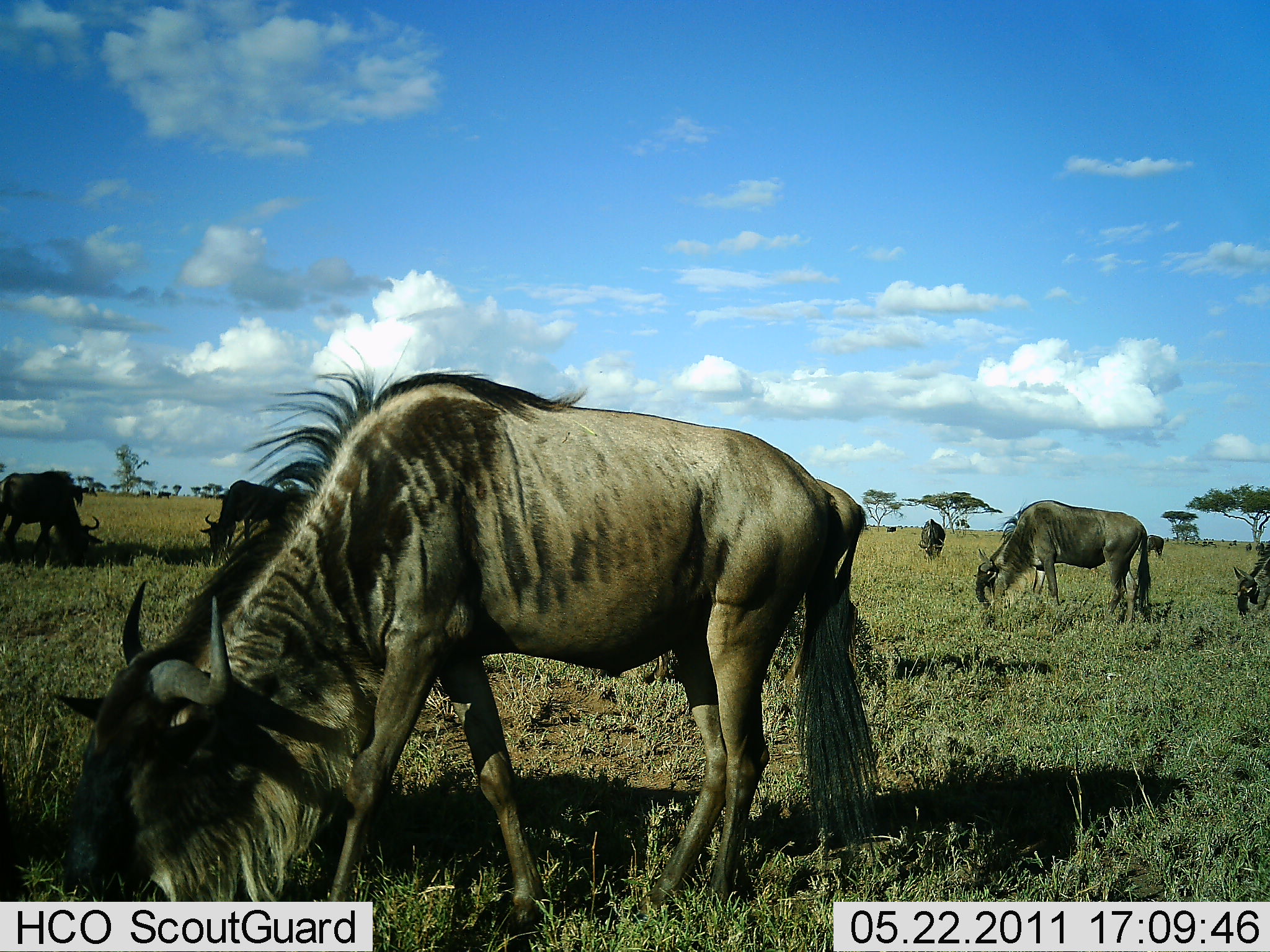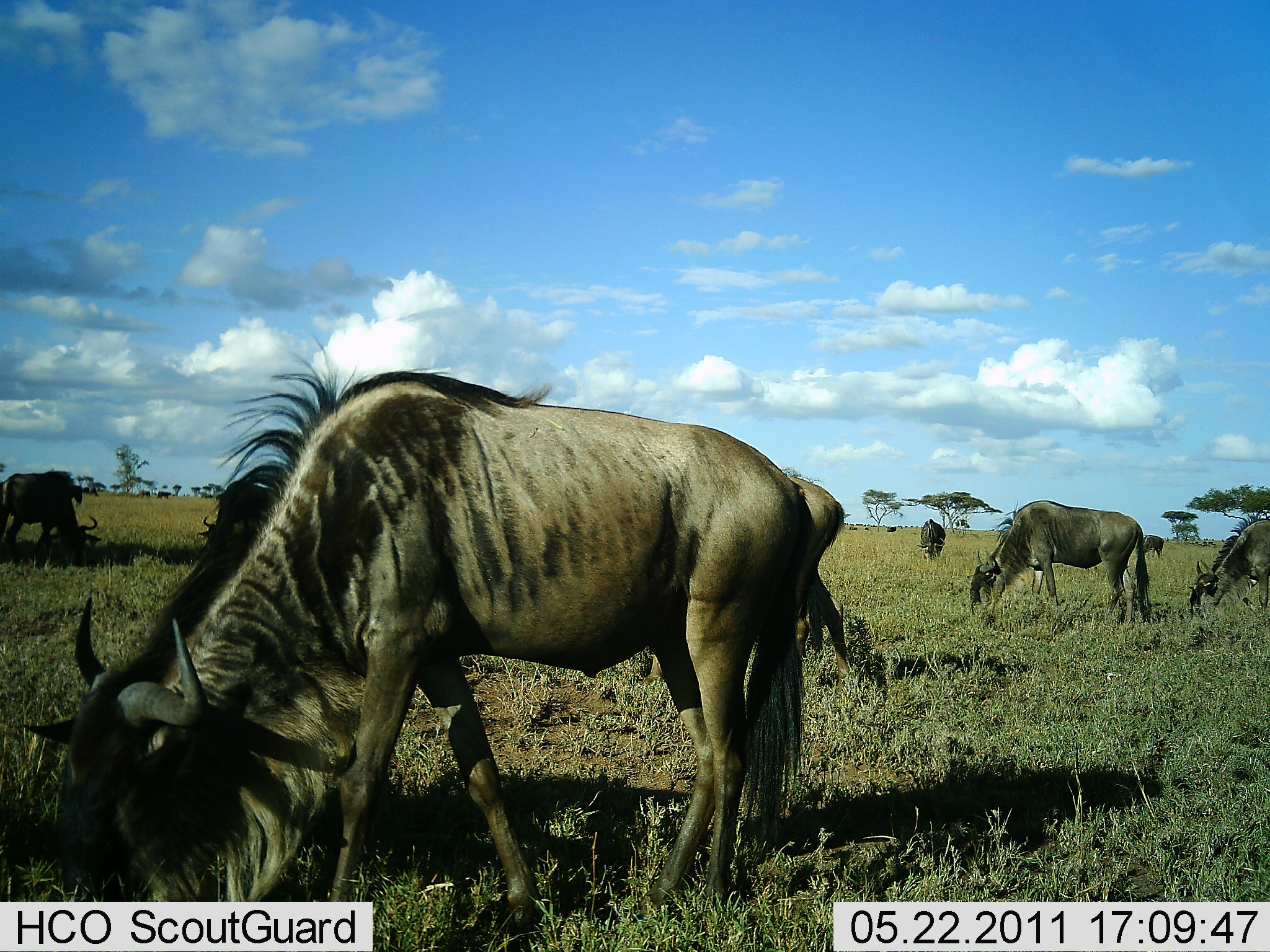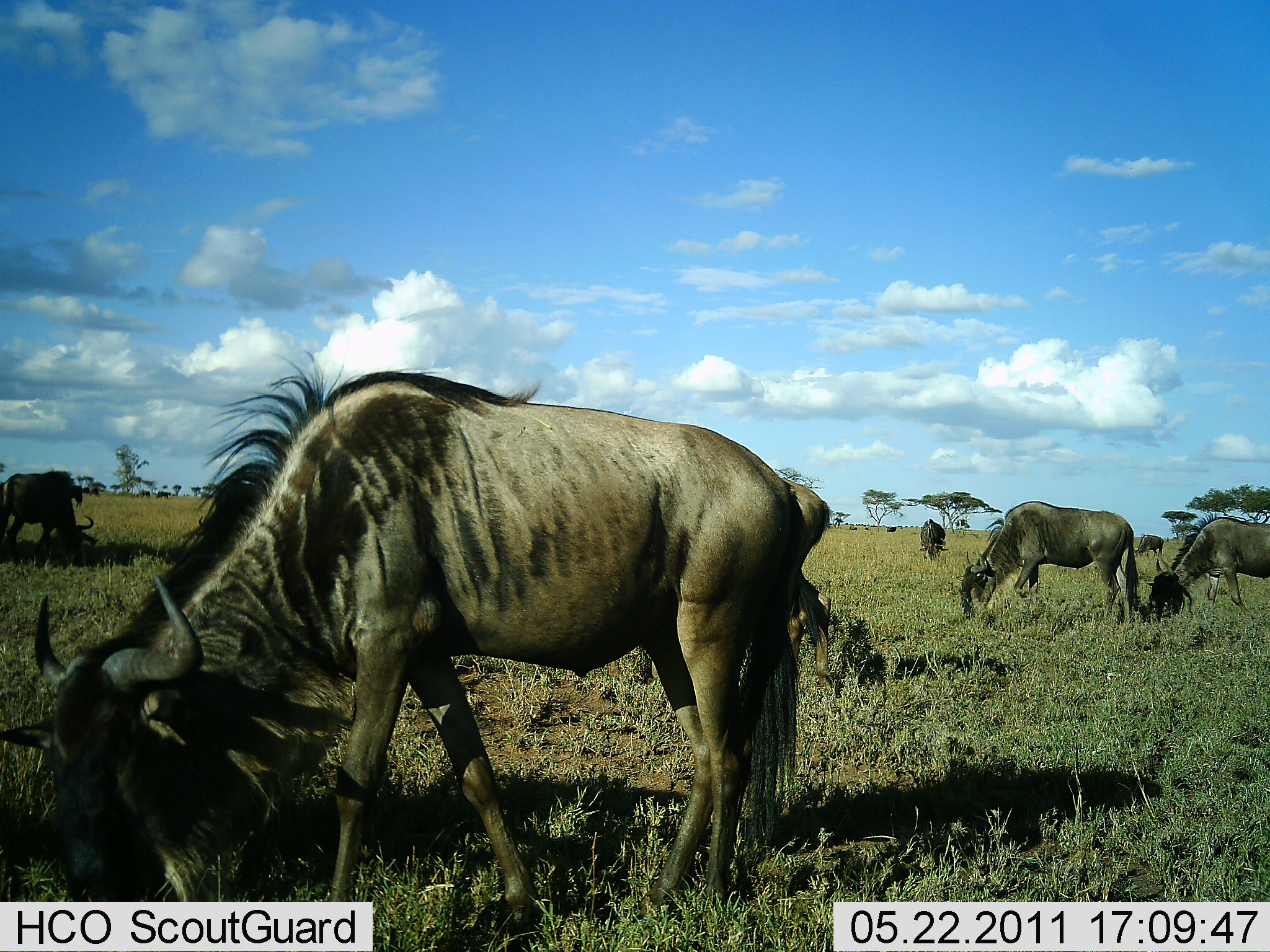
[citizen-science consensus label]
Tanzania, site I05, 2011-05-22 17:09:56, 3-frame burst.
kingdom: Animalia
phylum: Chordata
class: Mammalia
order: Artiodactyla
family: Bovidae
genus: Connochaetes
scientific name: Connochaetes taurinus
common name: blue wildebeest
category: wildebeest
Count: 6.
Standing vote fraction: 27%.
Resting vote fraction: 0%.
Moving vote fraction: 27%.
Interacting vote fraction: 0%.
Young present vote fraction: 0%.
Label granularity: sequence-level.